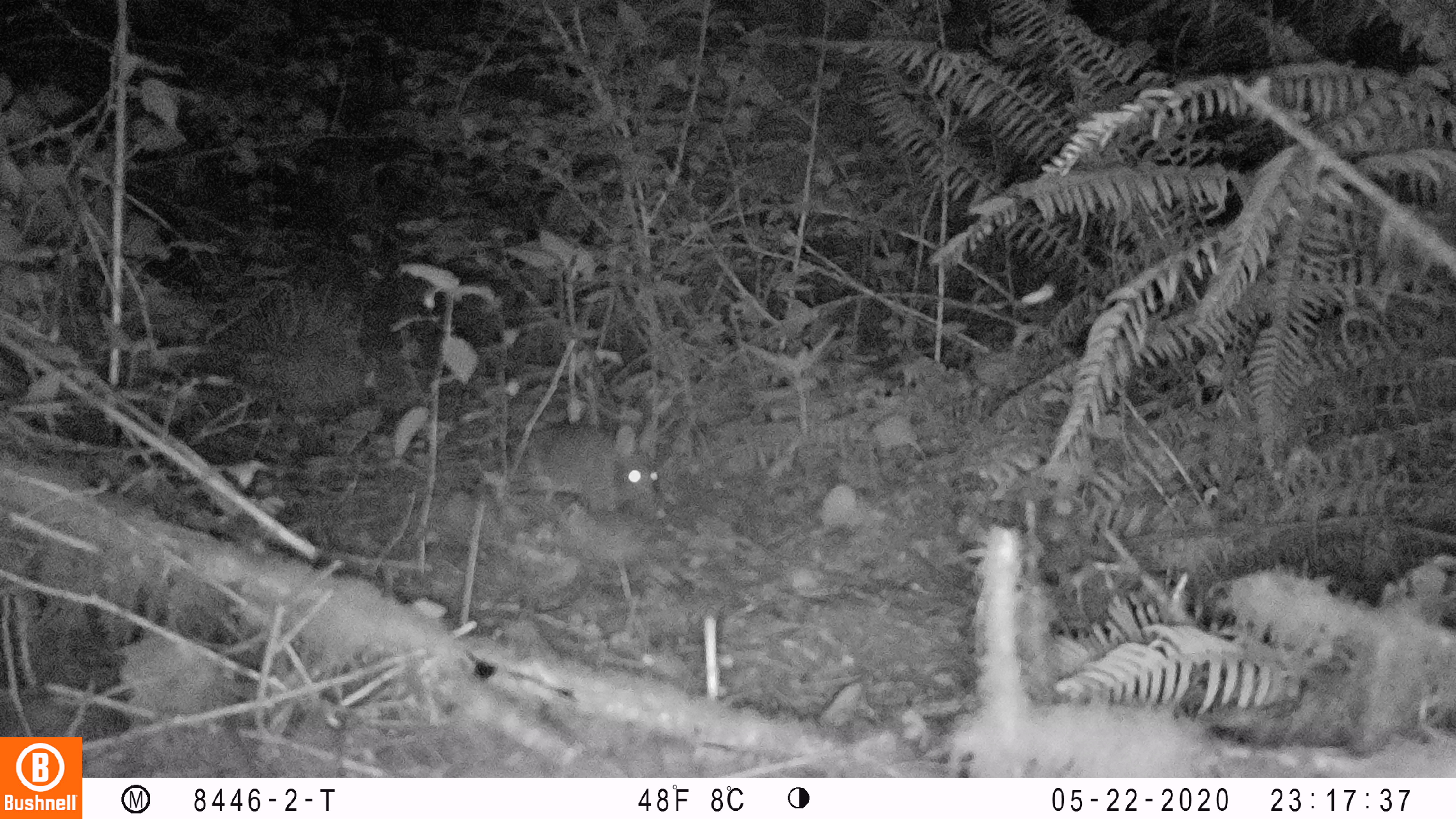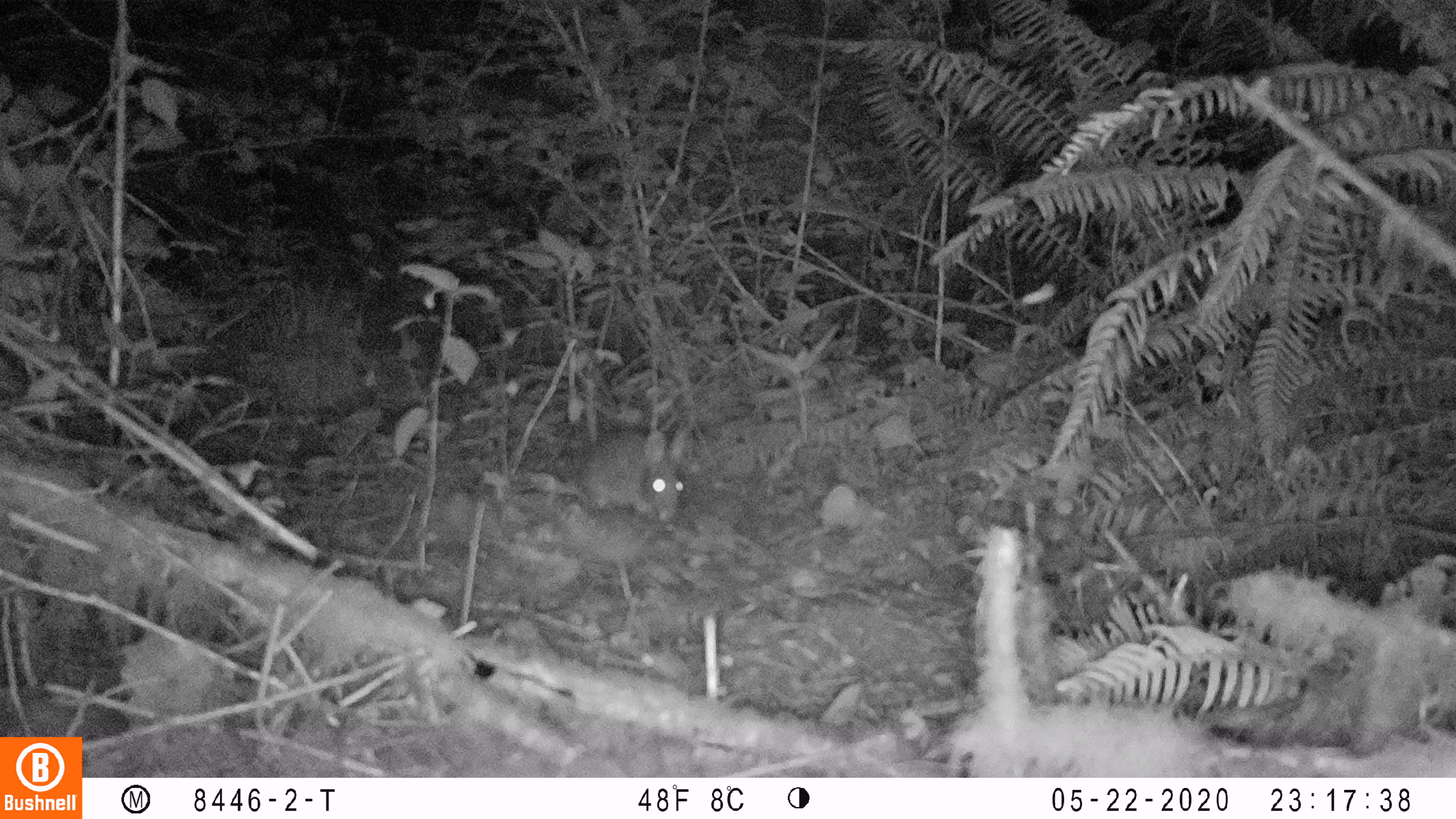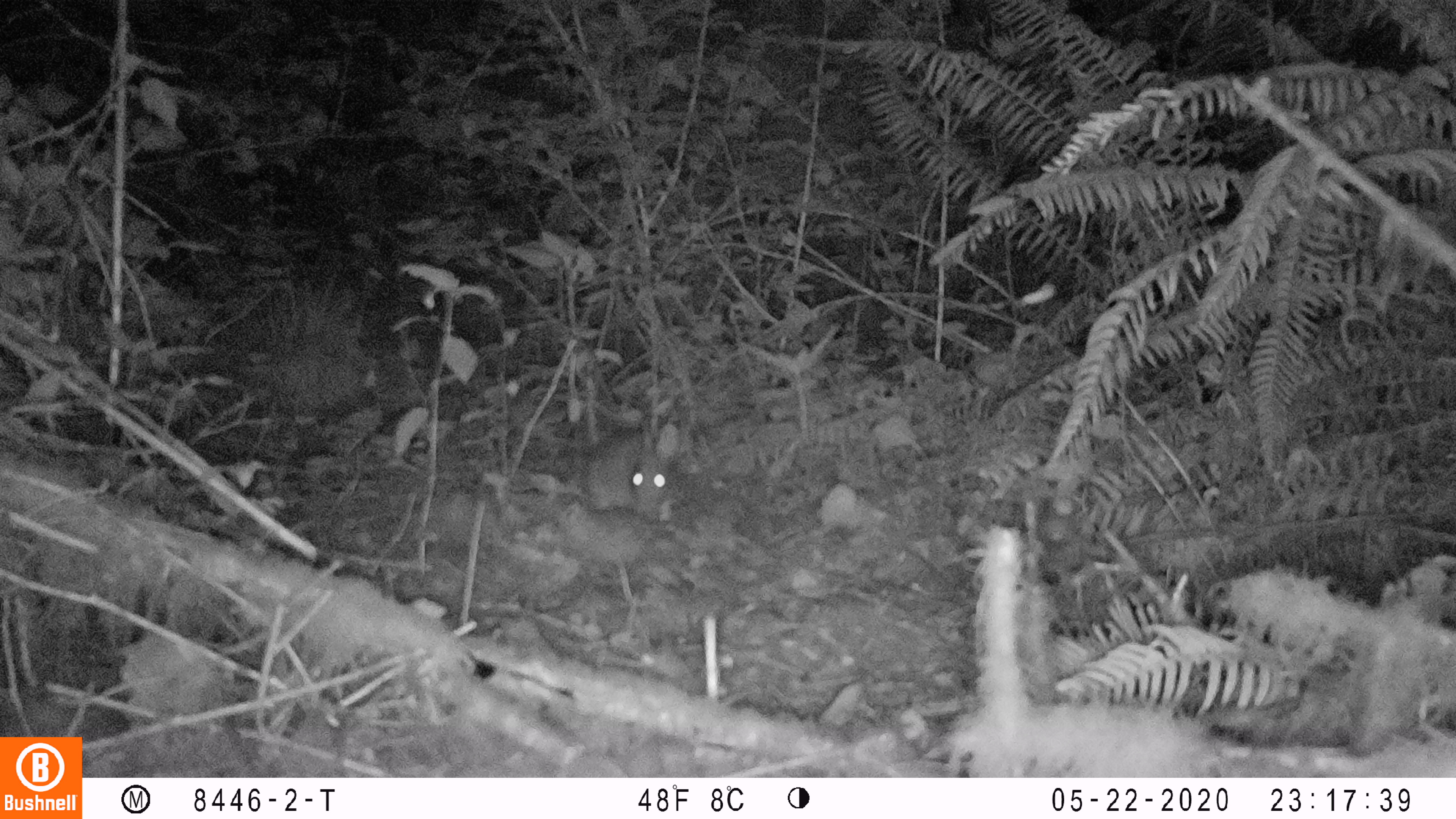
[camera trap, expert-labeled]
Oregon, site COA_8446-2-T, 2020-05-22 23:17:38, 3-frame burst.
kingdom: Animalia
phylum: Chordata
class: Mammalia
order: Lagomorpha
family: Leporidae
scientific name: Leporidae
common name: hares and rabbits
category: leporidae family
Leporidae family (hares and rabbits) (Leporidae).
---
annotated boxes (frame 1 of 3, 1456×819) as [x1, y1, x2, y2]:
leporidae family: [540, 410, 658, 518]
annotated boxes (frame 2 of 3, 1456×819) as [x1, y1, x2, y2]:
leporidae family: [574, 422, 689, 527]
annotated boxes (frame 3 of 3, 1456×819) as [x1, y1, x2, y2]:
leporidae family: [584, 418, 681, 524]